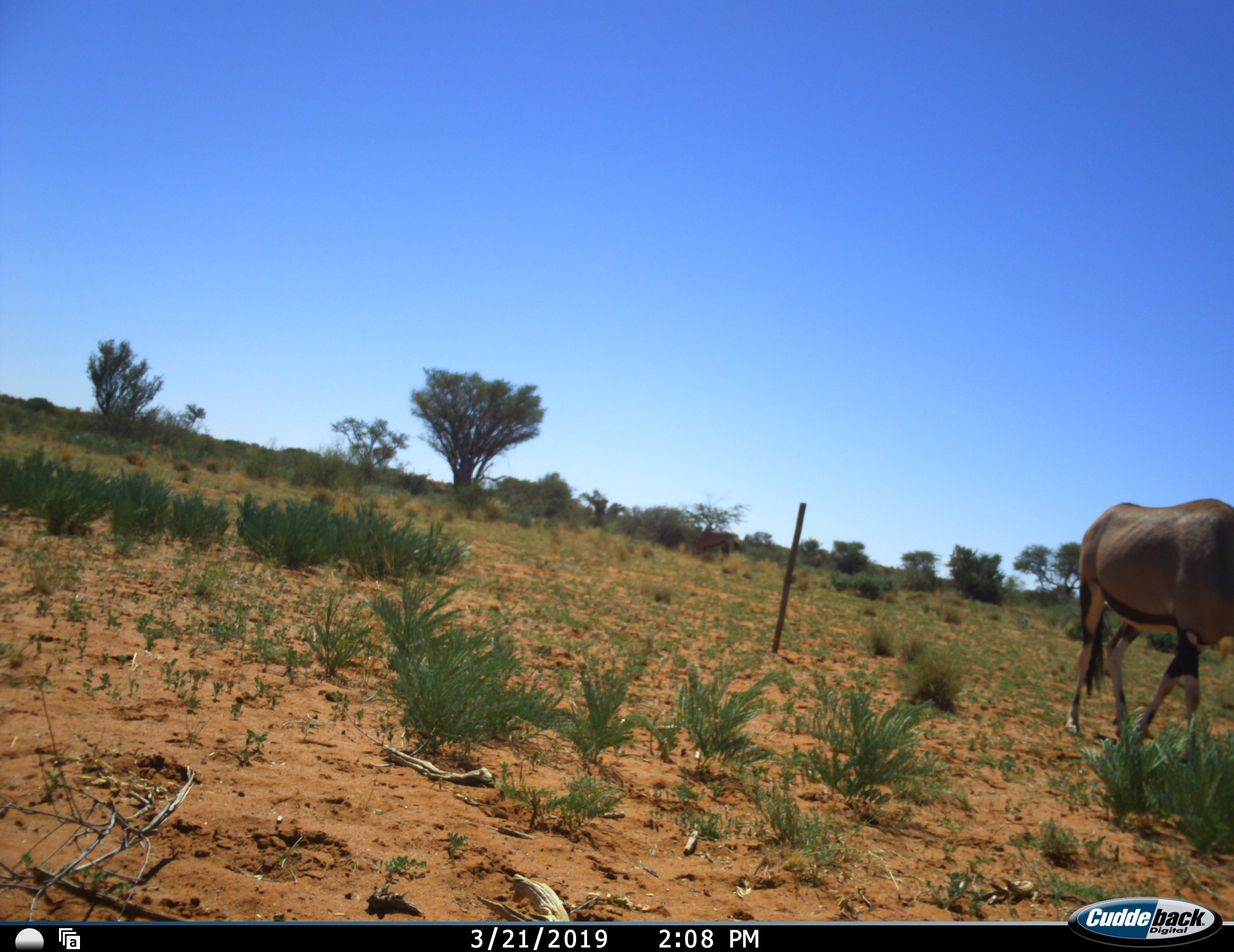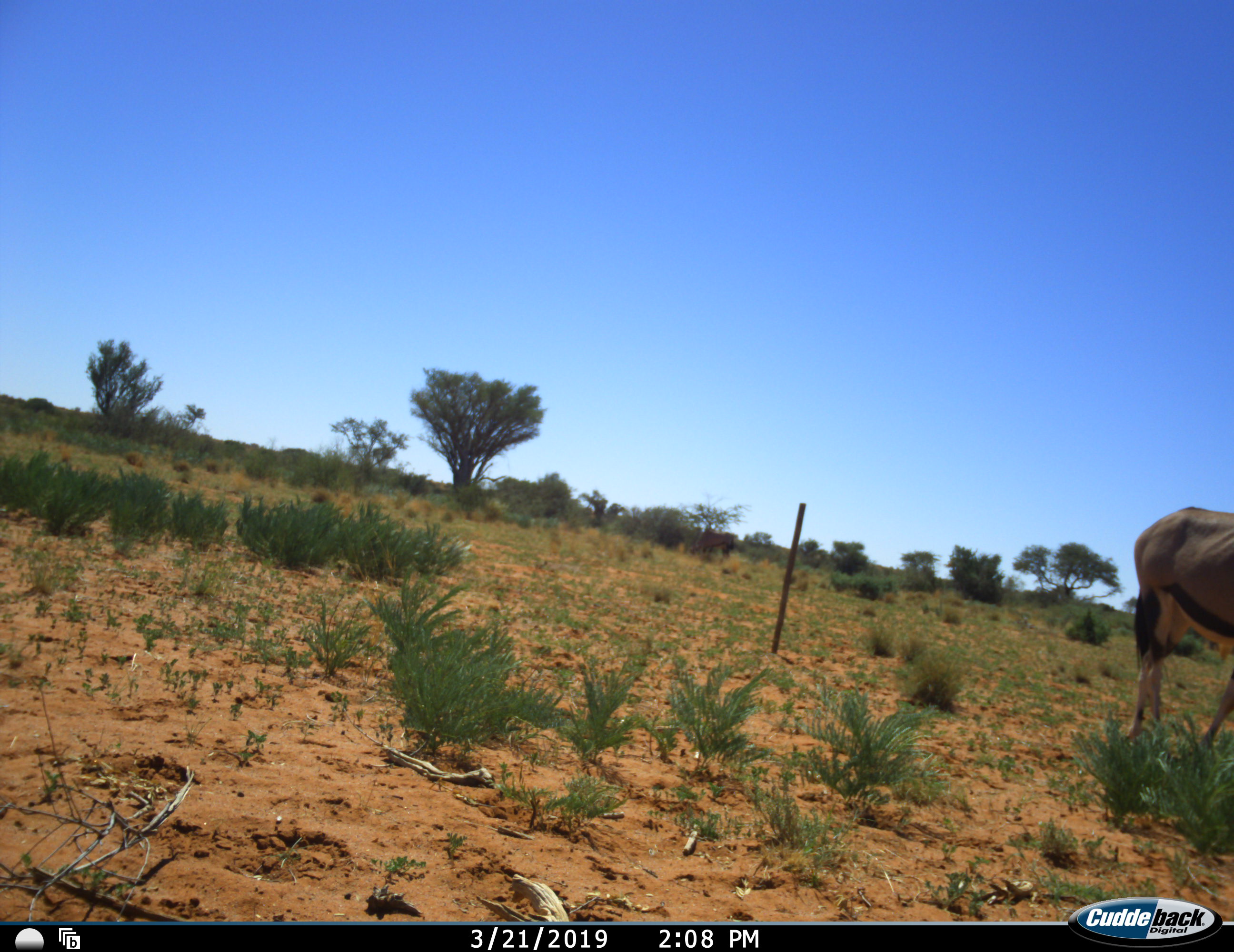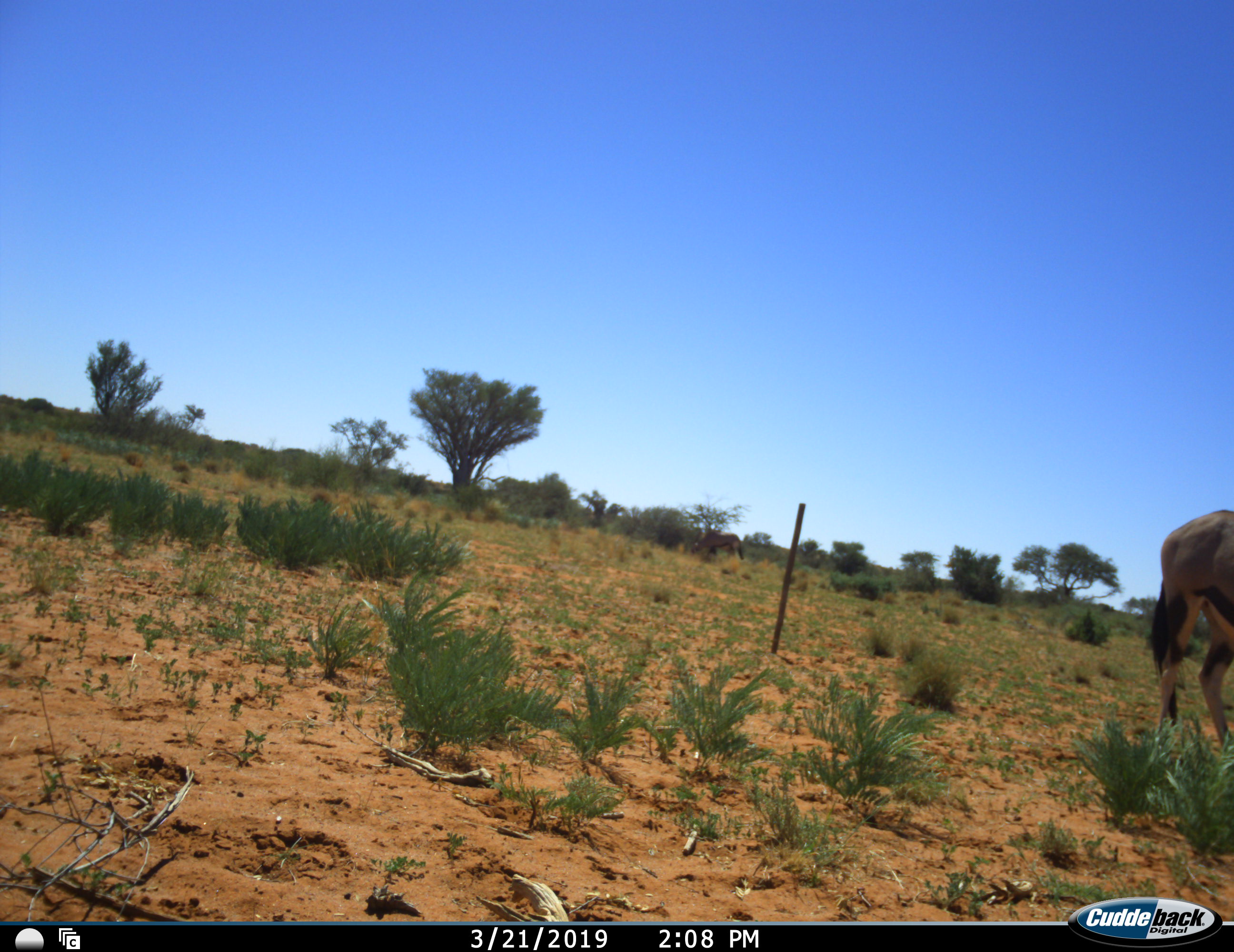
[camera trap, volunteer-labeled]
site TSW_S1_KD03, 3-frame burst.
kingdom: Animalia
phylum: Chordata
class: Mammalia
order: Artiodactyla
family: Bovidae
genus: Oryx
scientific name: Oryx gazella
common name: gemsbok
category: oryx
Oryx (gemsbok) (Oryx gazella), count 1. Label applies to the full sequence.